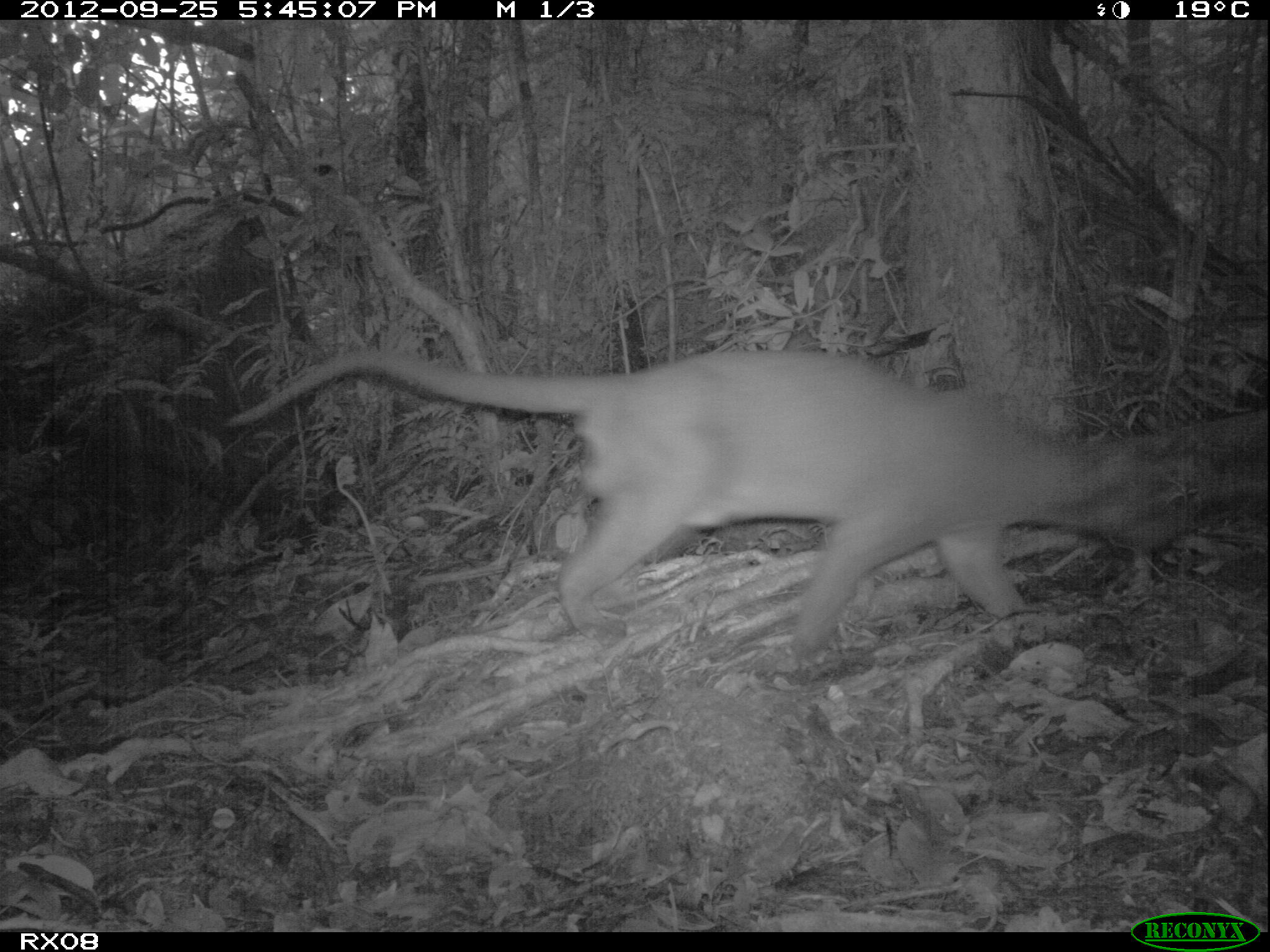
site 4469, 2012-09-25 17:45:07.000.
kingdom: Animalia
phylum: Chordata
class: Mammalia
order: Carnivora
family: Eupleridae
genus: Cryptoprocta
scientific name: Cryptoprocta ferox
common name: fossa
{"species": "Cryptoprocta ferox (fossa)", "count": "1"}